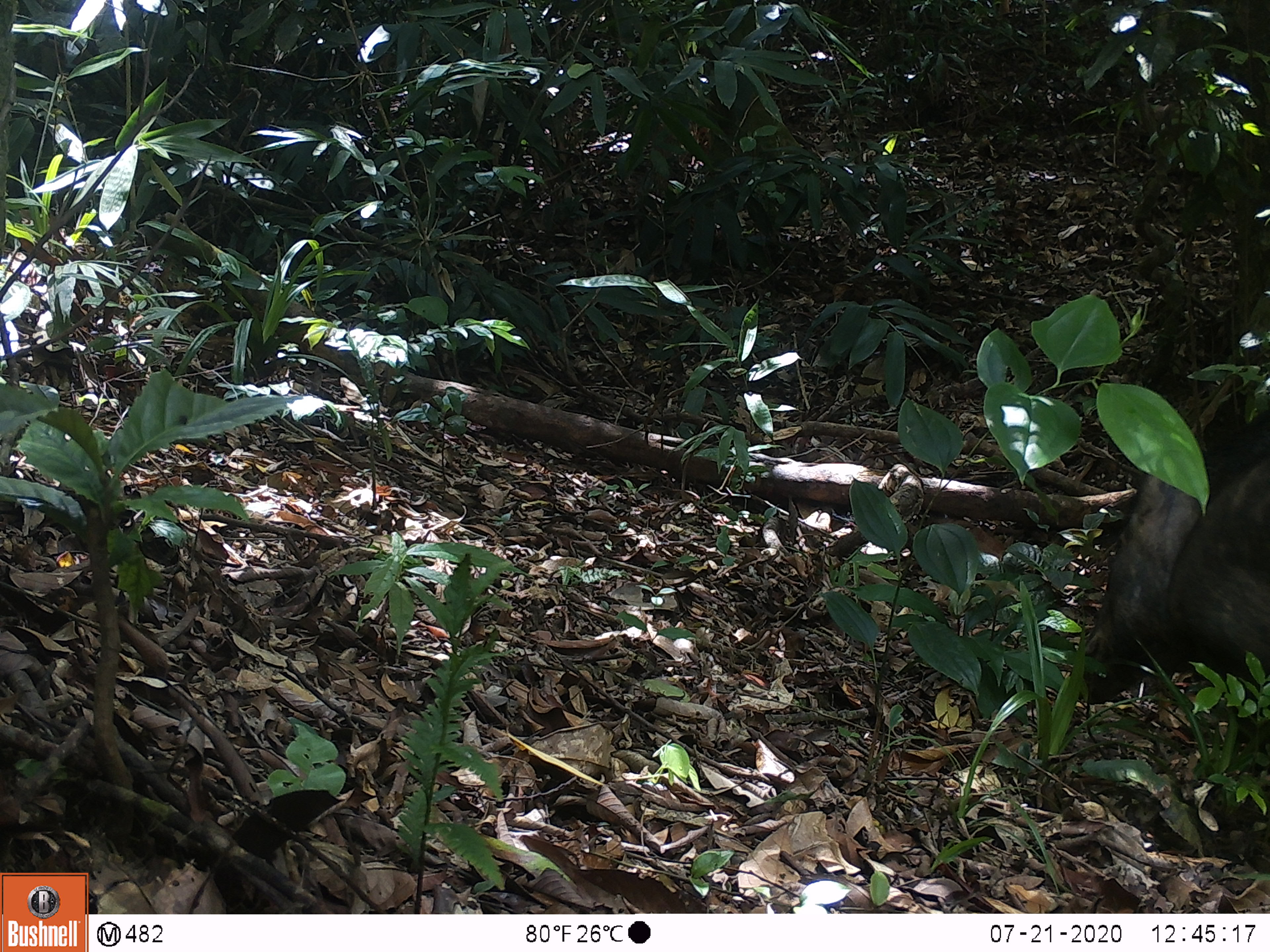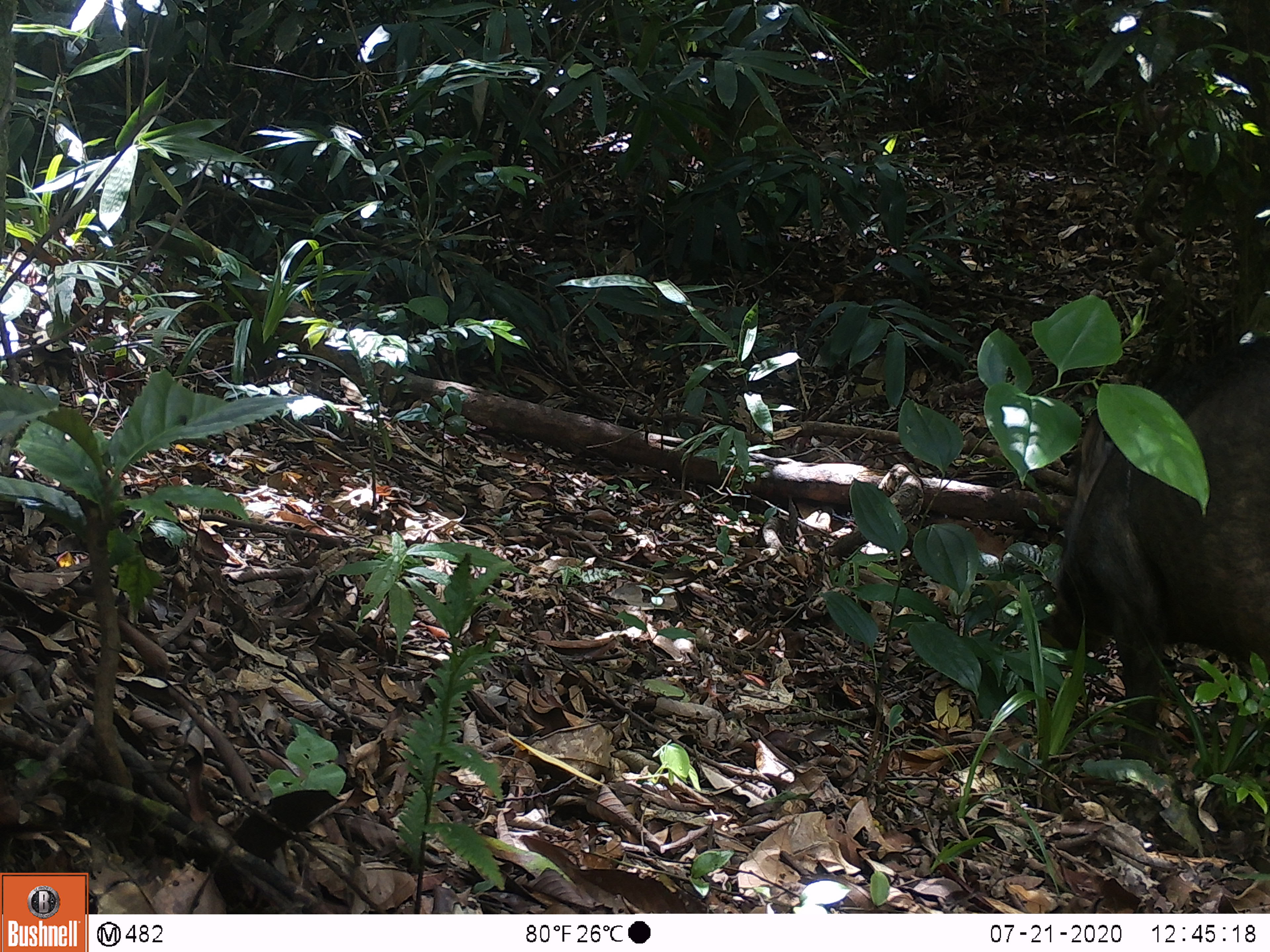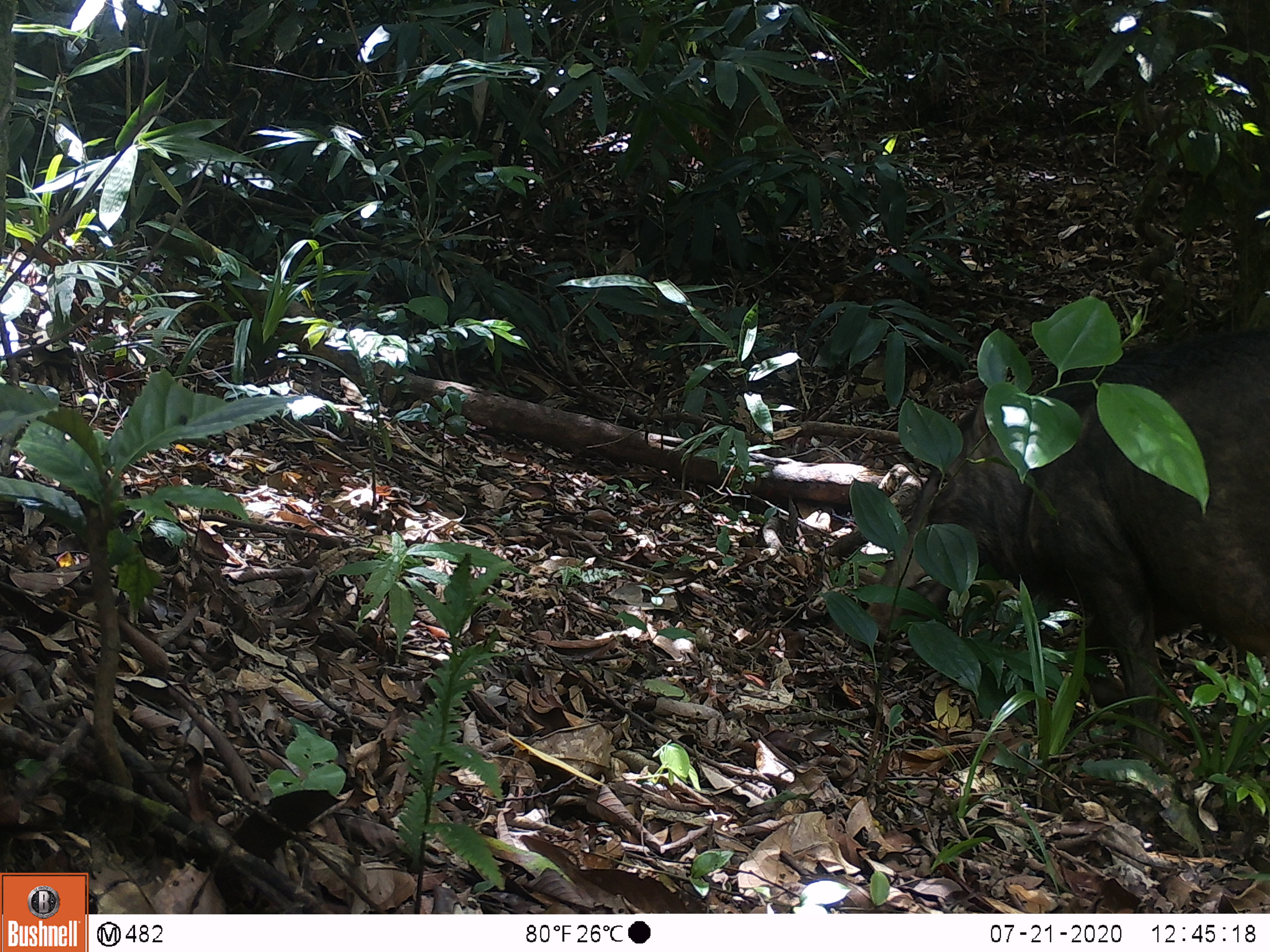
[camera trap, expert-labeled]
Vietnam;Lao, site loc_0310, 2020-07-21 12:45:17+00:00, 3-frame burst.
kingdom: Animalia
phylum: Chordata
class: Mammalia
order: Artiodactyla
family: Suidae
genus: Sus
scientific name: Sus scrofa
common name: eurasian wild pig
Eurasian wild pig (Sus scrofa). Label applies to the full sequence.